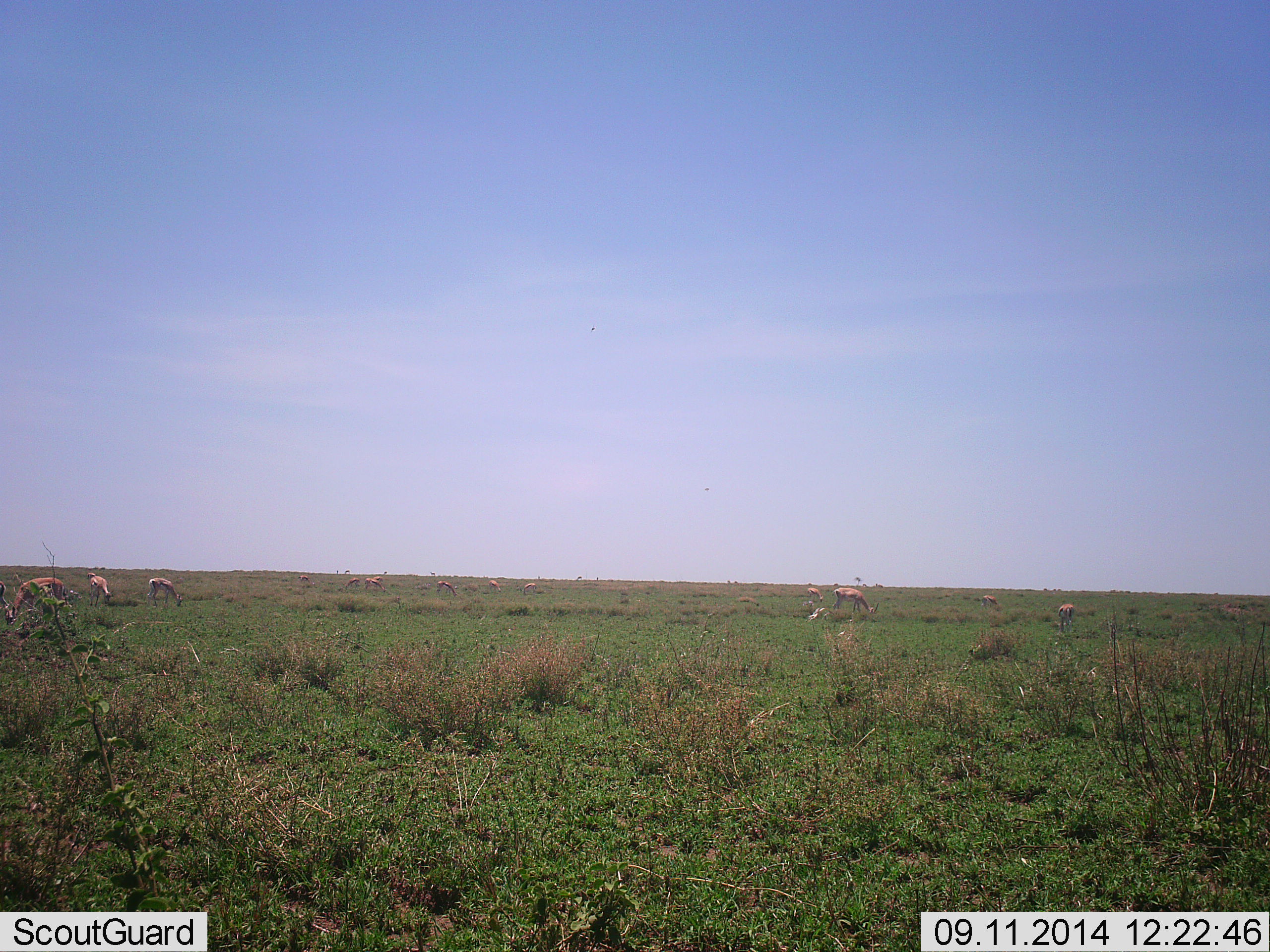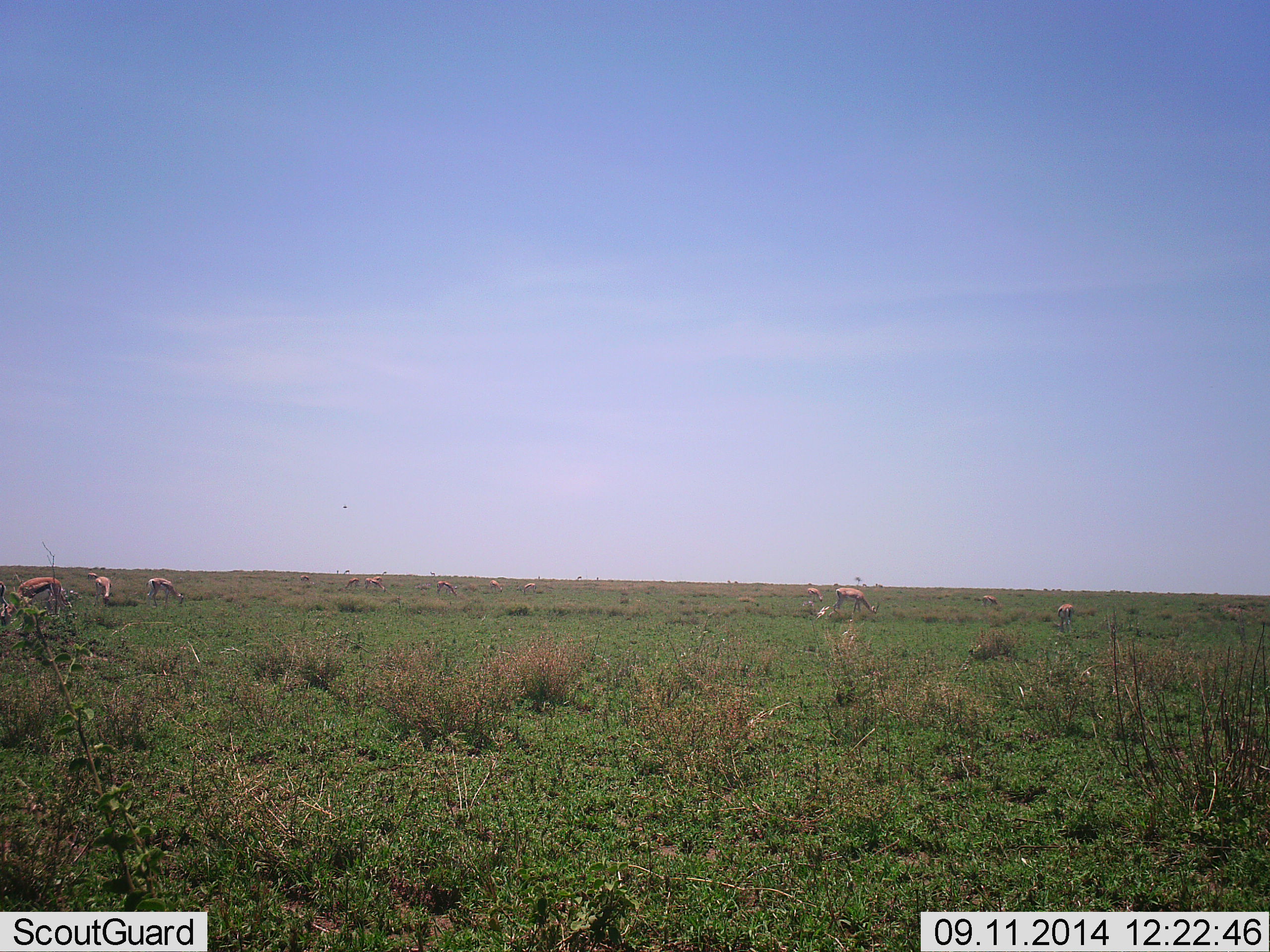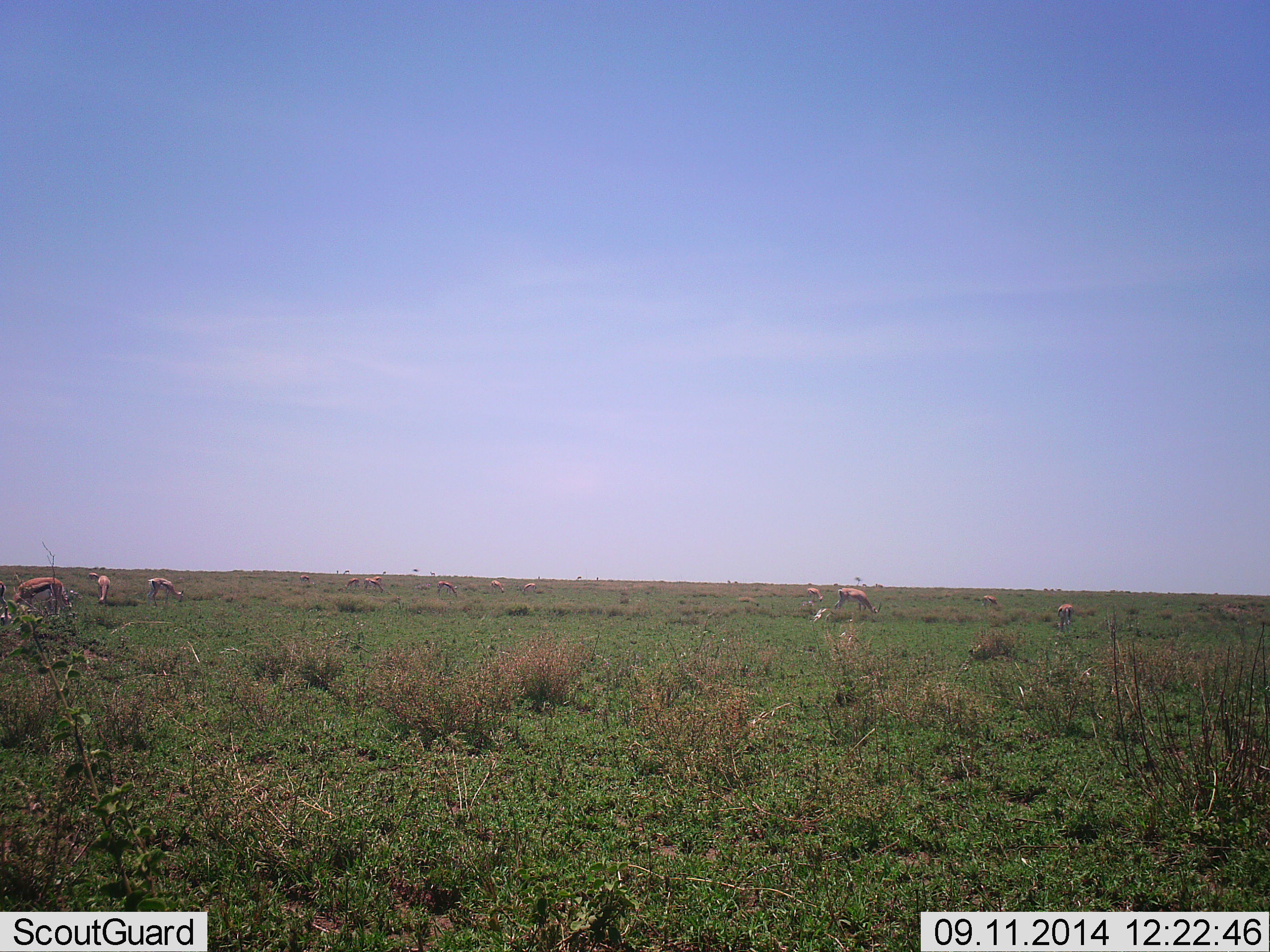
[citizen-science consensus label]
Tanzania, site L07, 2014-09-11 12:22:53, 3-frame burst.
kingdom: Animalia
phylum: Chordata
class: Mammalia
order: Artiodactyla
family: Bovidae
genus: Eudorcas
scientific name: Eudorcas thomsonii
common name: thomson's gazelle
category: gazellethomsons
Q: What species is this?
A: Gazellethomsons (thomson's gazelle) (Eudorcas thomsonii).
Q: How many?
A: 11-50.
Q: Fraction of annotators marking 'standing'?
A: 30%.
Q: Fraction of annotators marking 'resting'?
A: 0%.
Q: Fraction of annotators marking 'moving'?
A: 10%.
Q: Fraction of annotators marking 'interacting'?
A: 0%.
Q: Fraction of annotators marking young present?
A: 0%.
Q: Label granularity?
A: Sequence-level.